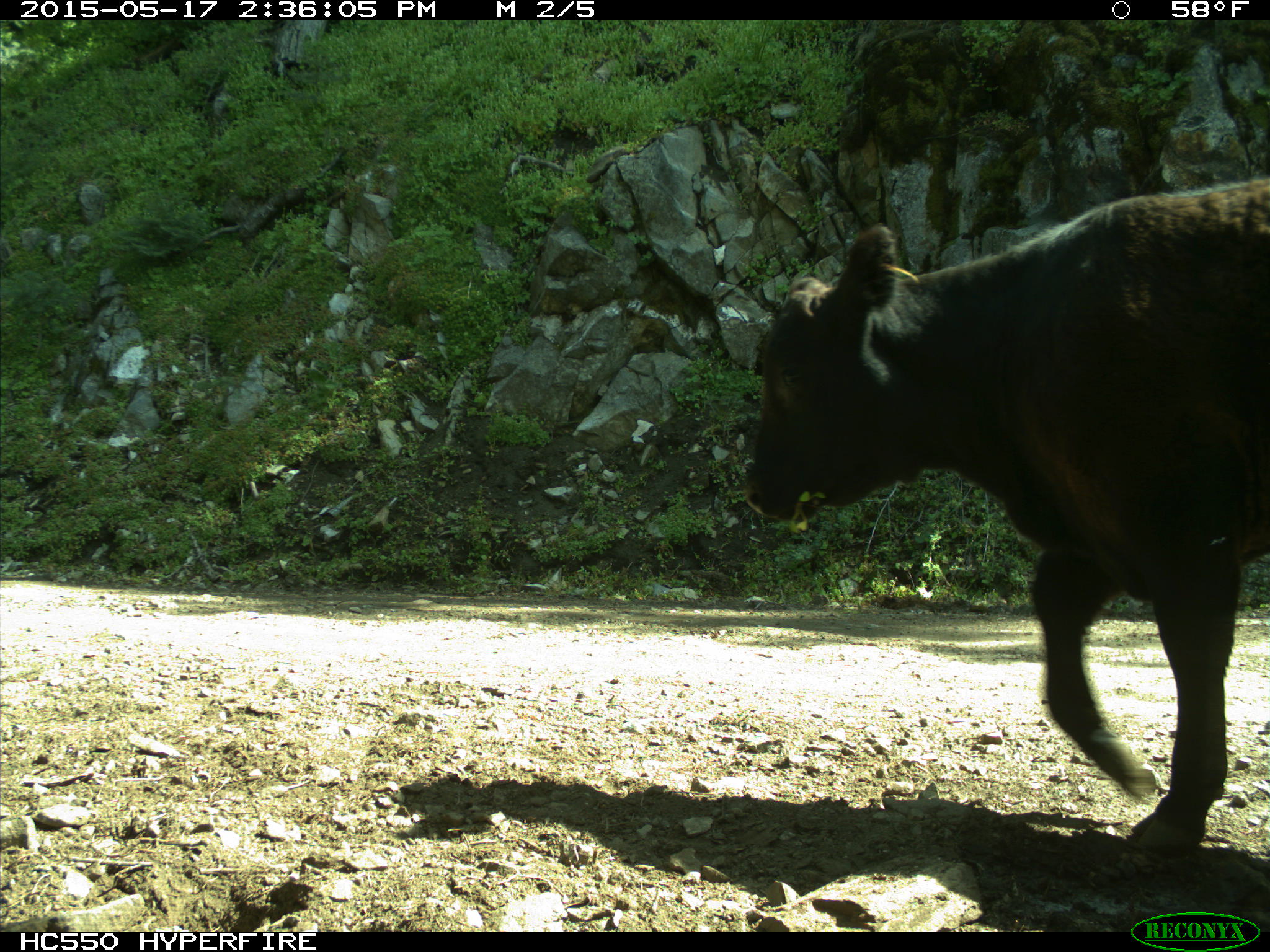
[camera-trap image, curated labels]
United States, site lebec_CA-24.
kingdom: Animalia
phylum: Chordata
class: Mammalia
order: Artiodactyla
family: Bovidae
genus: Bos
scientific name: Bos taurus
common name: domestic cow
Bos taurus (domestic cow).